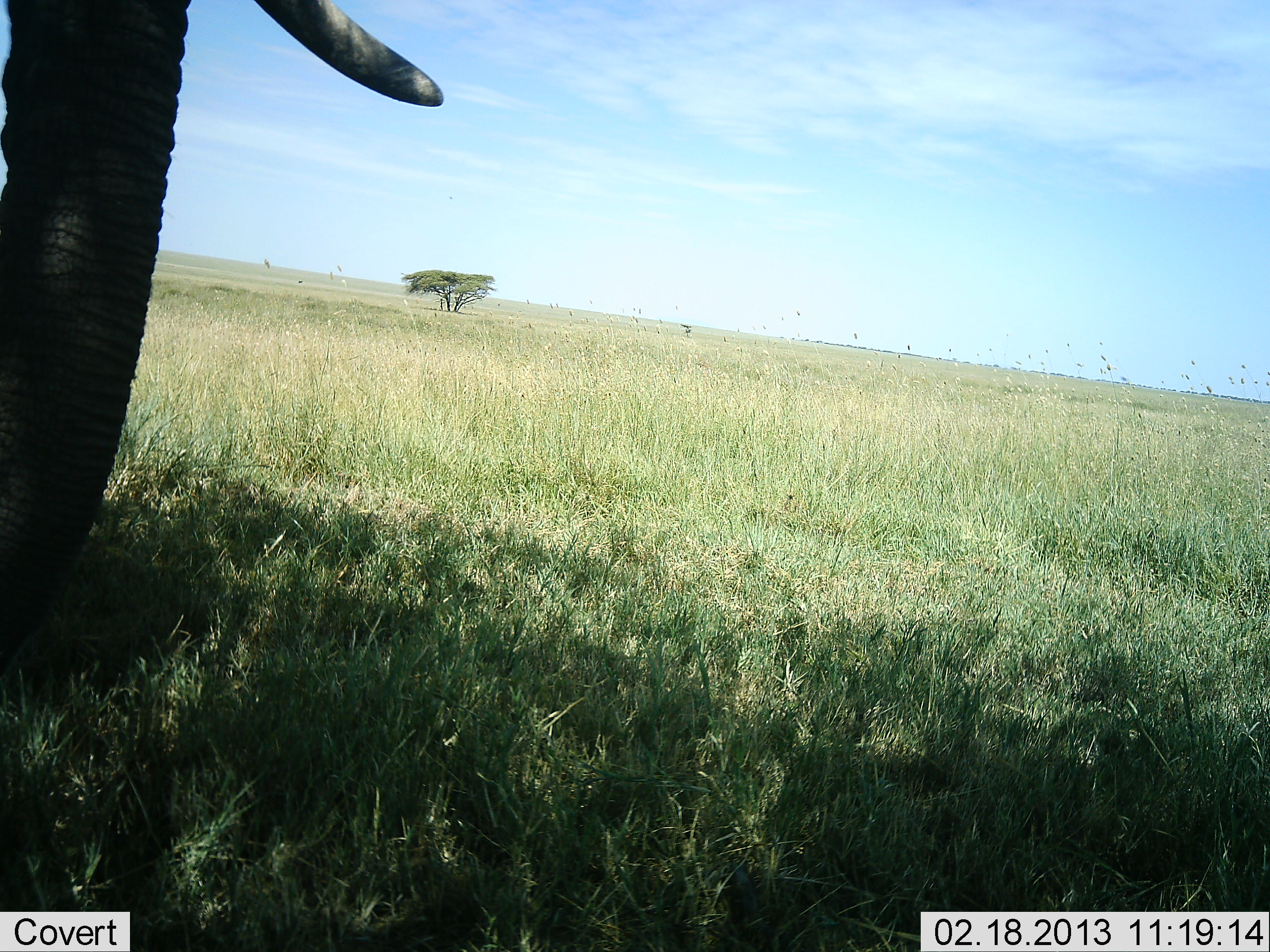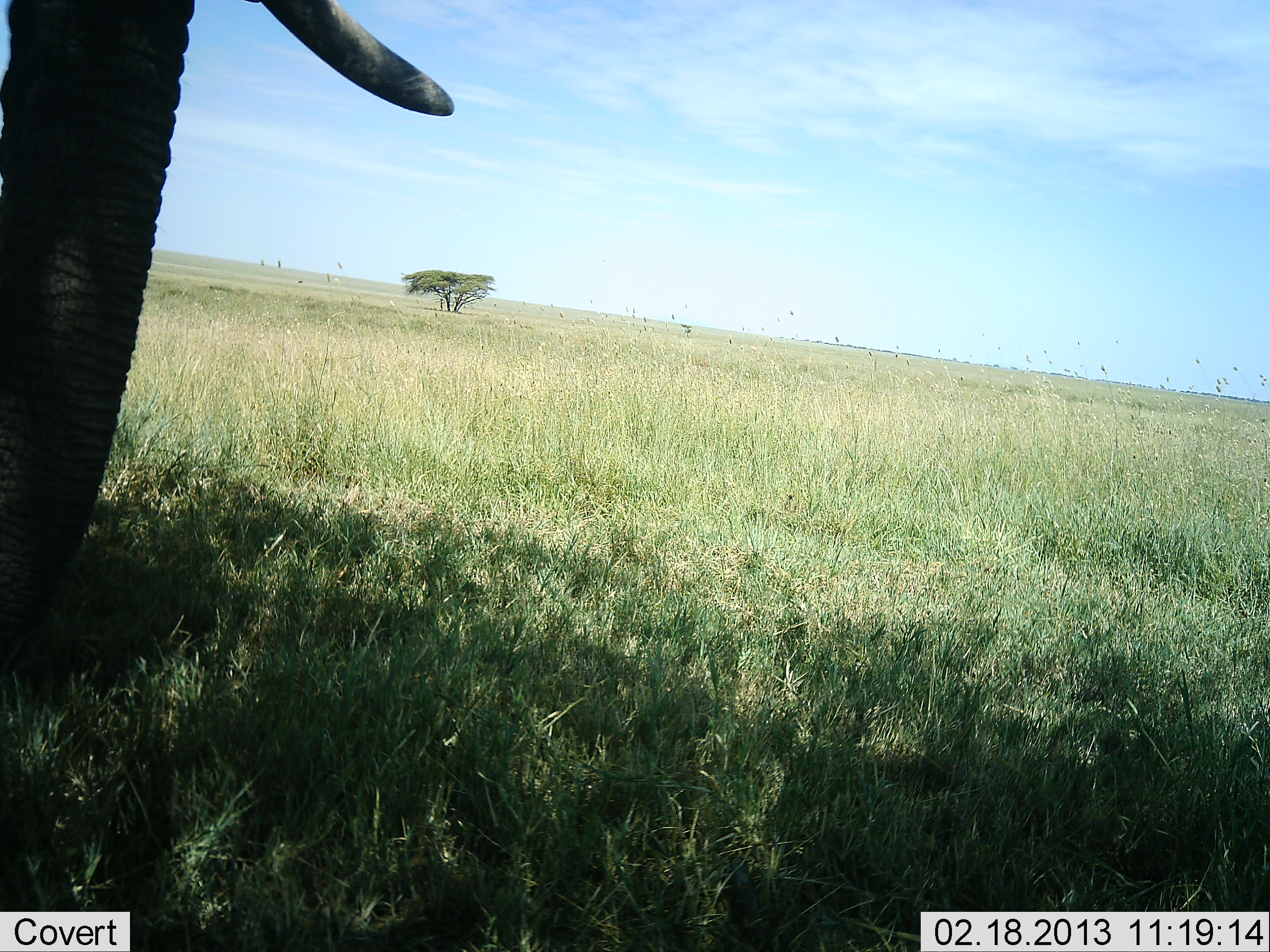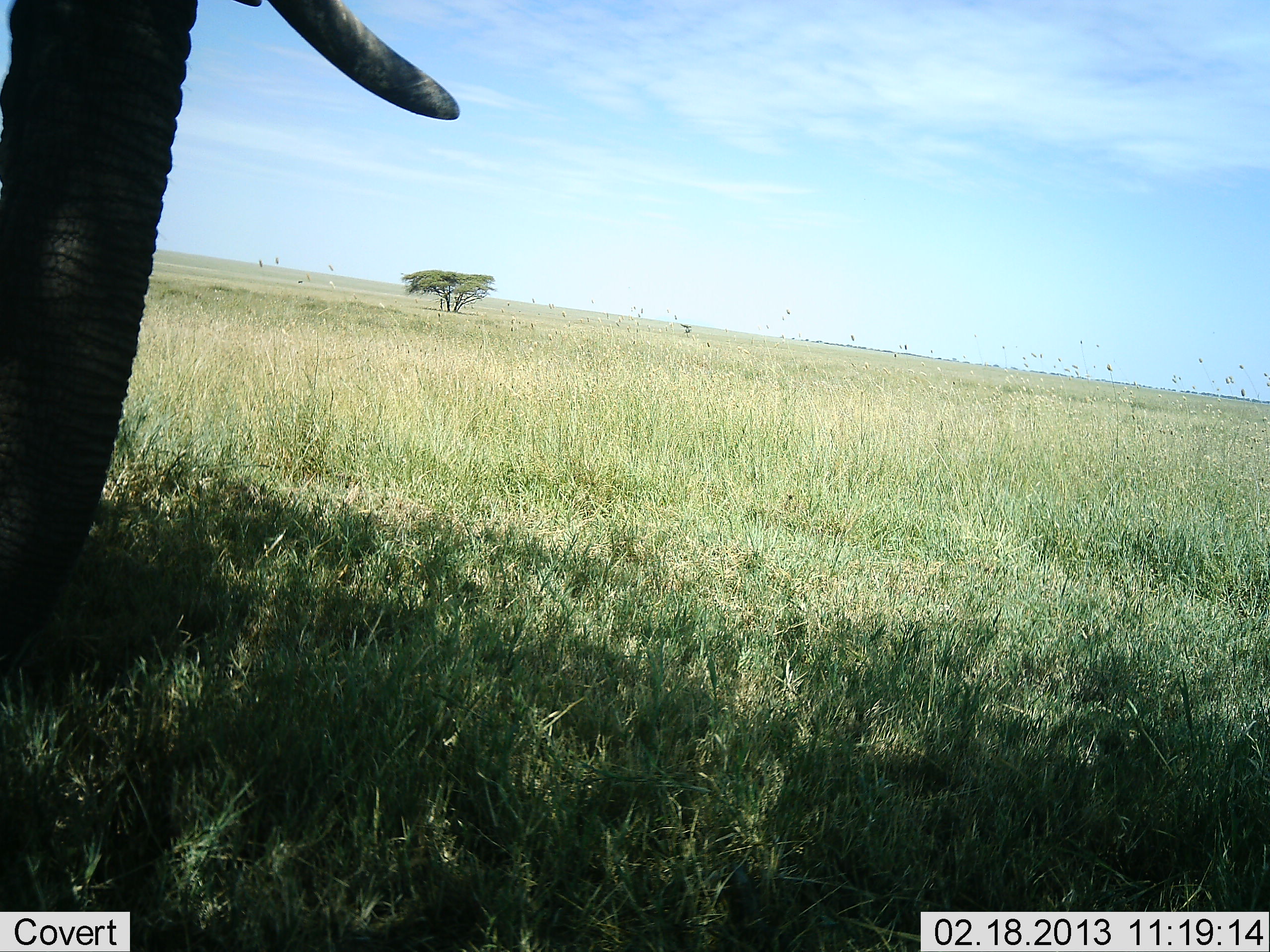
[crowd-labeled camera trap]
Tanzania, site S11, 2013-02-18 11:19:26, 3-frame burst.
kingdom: Animalia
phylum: Chordata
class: Mammalia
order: Proboscidea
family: Elephantidae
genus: Loxodonta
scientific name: Loxodonta africana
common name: african bush elephant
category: elephant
Elephant (african bush elephant) (Loxodonta africana), count 1. Behavior (volunteer vote fractions): standing 90%, resting 3%, moving 3%, interacting 3%. Young present (vote fraction): 0%. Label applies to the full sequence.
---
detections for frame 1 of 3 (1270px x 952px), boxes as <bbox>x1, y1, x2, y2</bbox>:
animal: <bbox>0, 0, 443, 694</bbox>; <bbox>297, 279, 304, 285</bbox>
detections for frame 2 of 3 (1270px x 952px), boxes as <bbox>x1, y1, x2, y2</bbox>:
animal: <bbox>0, 0, 456, 674</bbox>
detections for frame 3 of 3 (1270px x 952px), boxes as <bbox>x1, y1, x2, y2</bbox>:
animal: <bbox>0, 0, 462, 660</bbox>